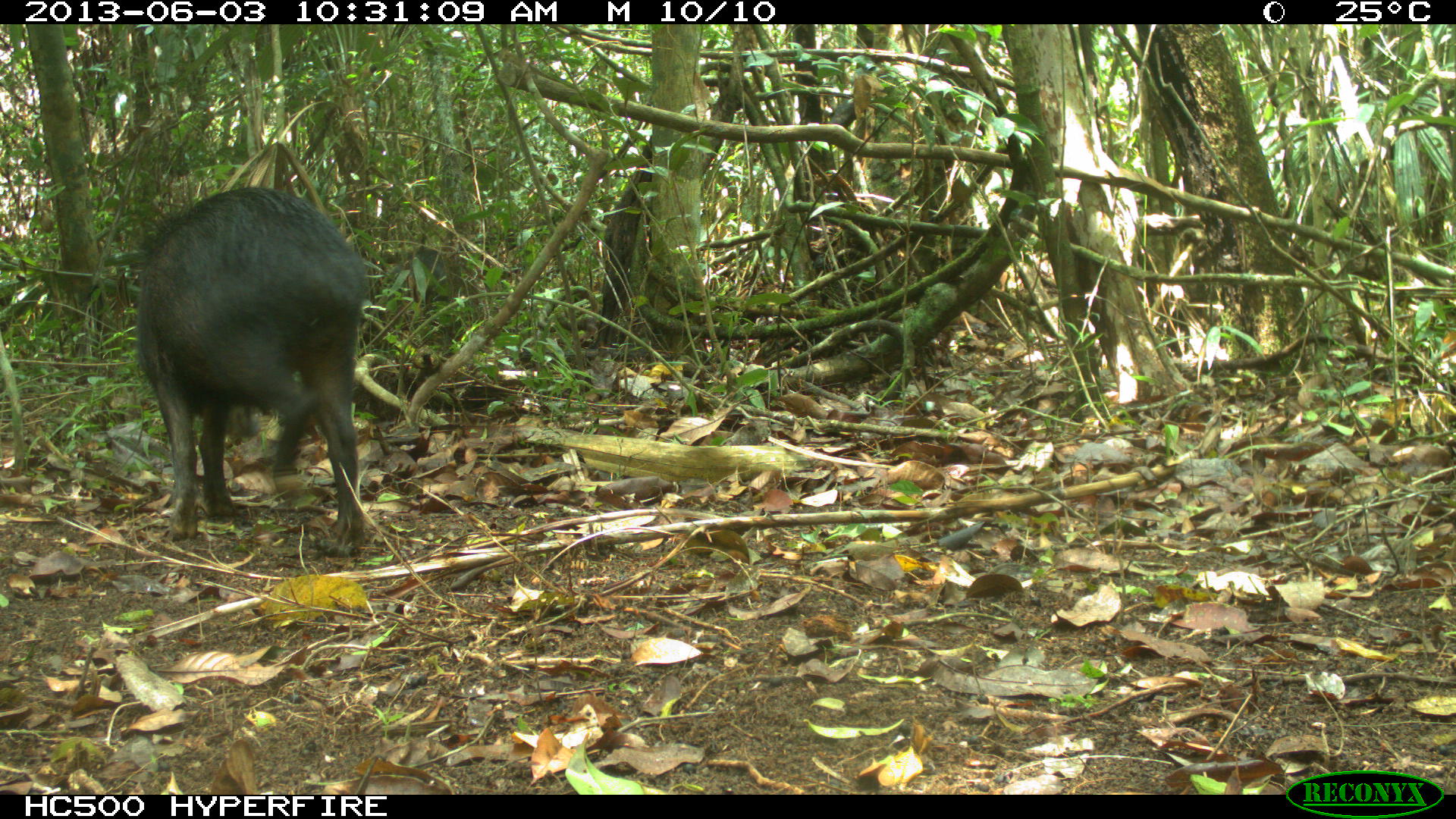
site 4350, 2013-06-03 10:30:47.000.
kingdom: Animalia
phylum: Chordata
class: Mammalia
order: Artiodactyla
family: Tayassuidae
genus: Tayassu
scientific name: Tayassu pecari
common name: white-lipped peccary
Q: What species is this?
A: Tayassu pecari (white-lipped peccary).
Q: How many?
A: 6.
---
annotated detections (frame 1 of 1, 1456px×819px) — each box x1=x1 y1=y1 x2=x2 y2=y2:
tayassu pecari: x1=133 y1=185 x2=368 y2=559; x1=383 y1=245 x2=452 y2=301